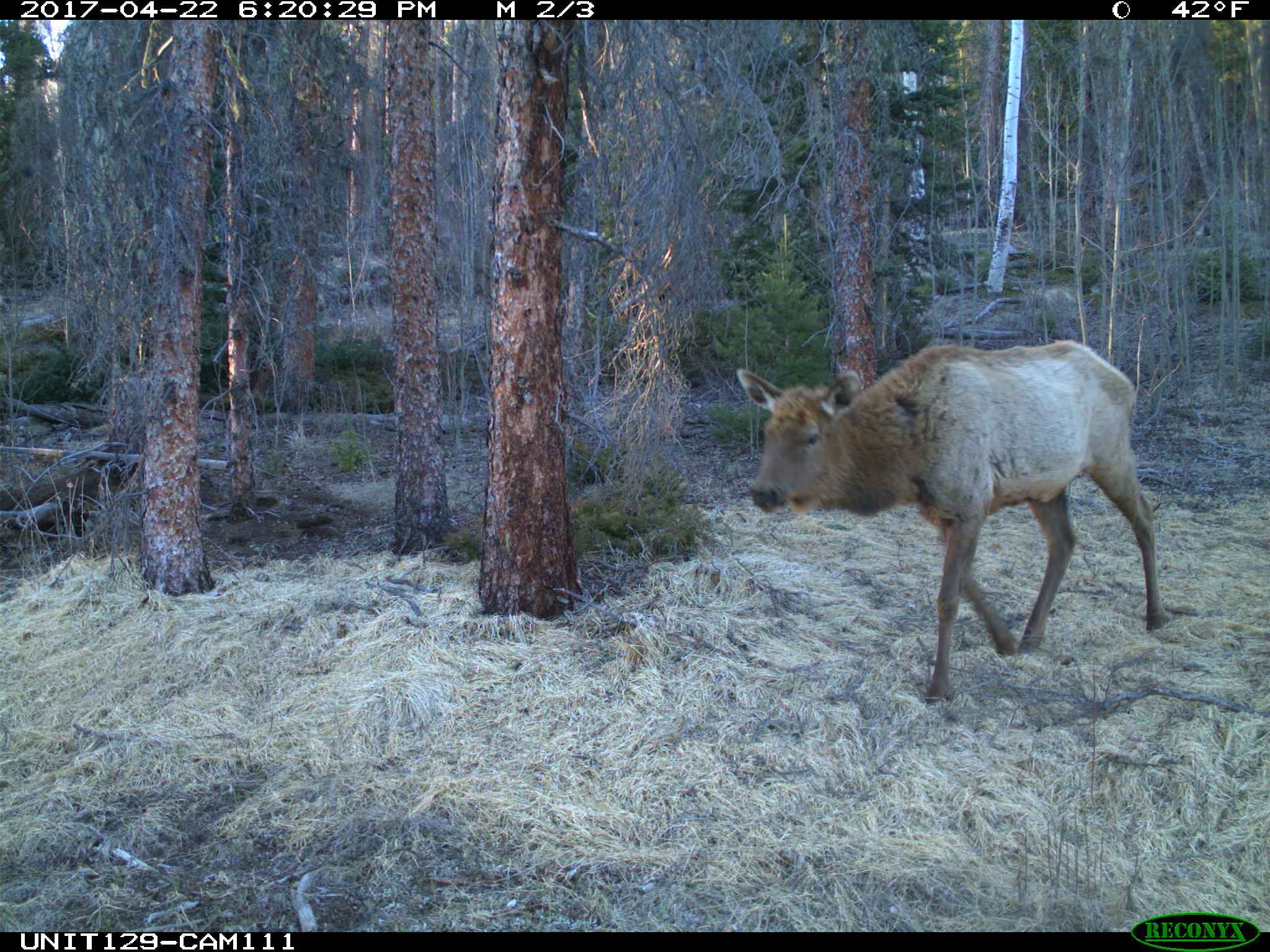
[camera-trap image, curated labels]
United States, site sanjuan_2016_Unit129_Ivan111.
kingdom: Animalia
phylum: Chordata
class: Mammalia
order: Artiodactyla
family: Cervidae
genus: Cervus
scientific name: Cervus elaphus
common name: red deer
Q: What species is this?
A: Cervus elaphus (red deer).